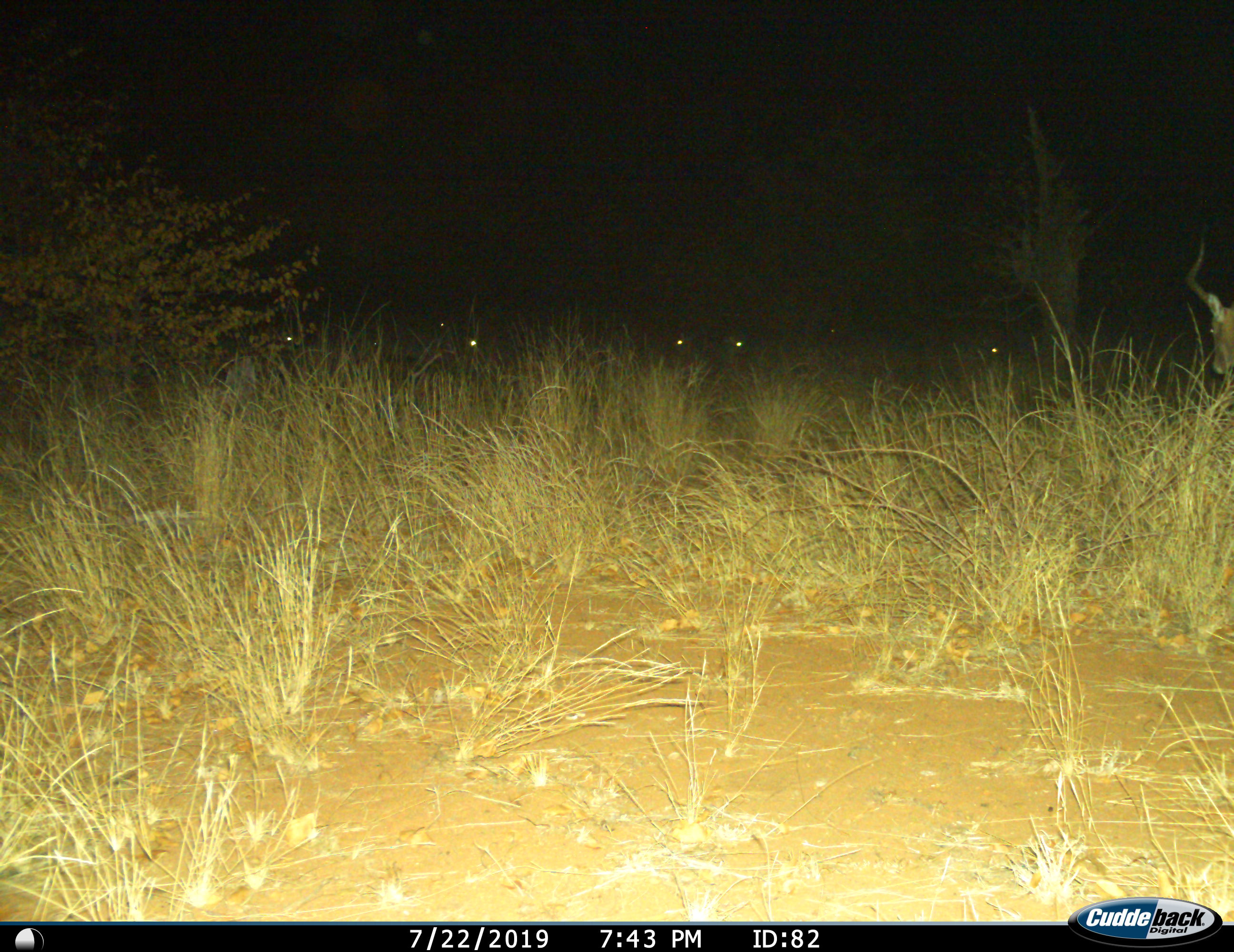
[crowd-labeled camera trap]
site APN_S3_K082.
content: unidentified animal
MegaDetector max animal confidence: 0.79